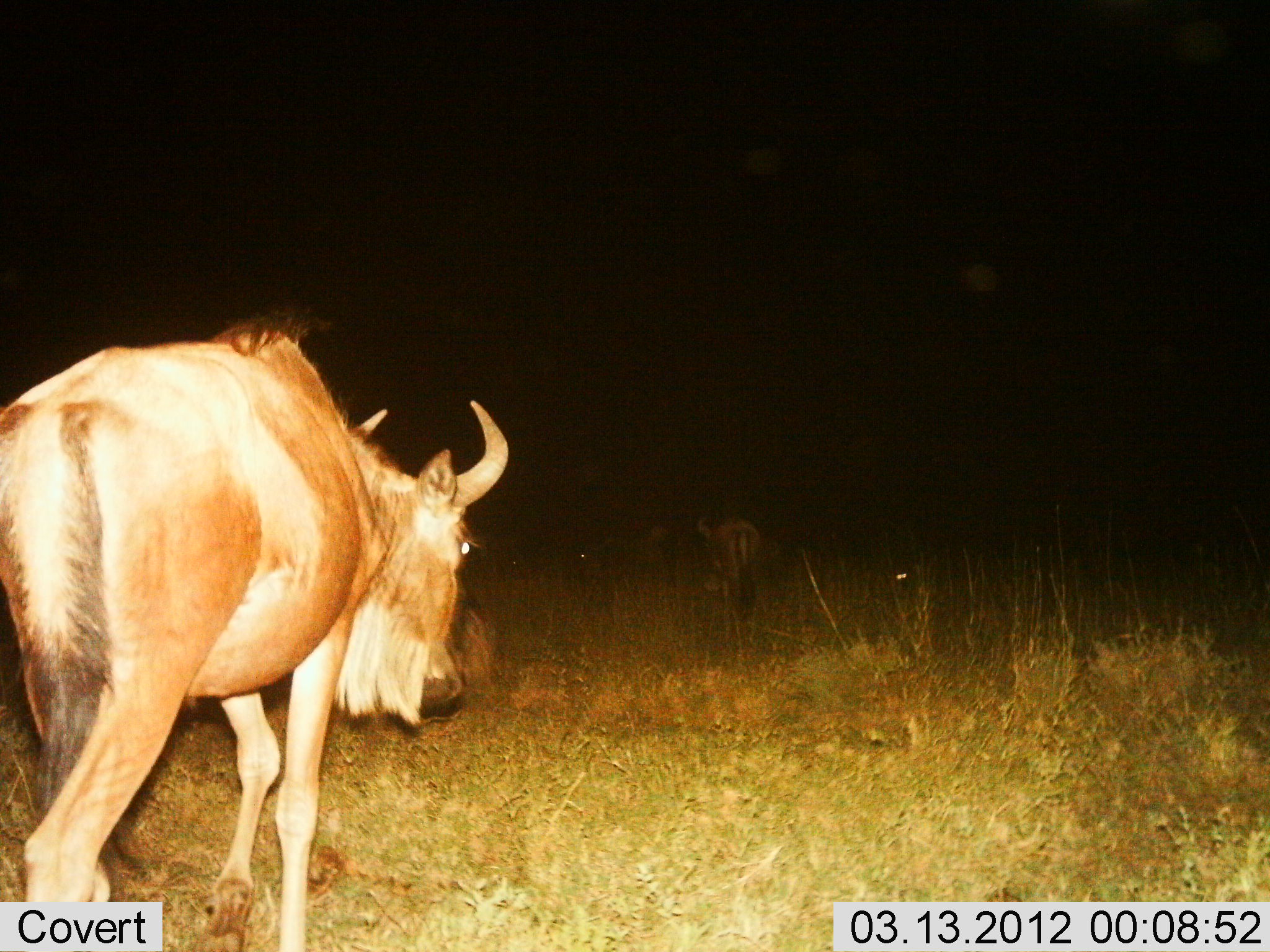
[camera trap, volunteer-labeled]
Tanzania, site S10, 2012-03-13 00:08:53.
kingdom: Animalia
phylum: Chordata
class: Mammalia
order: Artiodactyla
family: Bovidae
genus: Connochaetes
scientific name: Connochaetes taurinus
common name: blue wildebeest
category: wildebeest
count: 2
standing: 15%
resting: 0%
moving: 92%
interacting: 0%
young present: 0%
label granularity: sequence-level